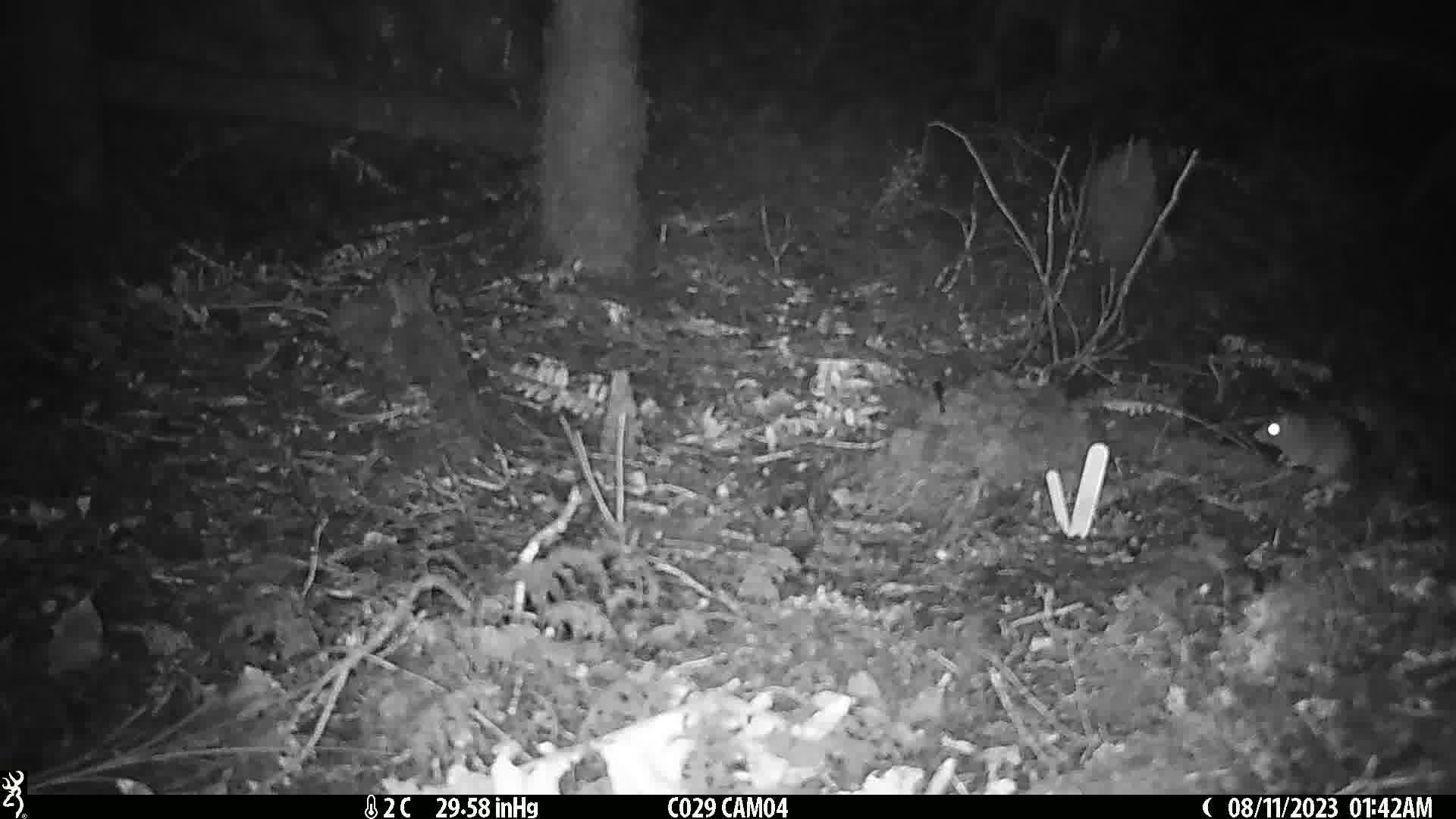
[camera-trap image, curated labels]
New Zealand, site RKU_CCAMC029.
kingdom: Animalia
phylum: Chordata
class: Mammalia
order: Rodentia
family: Muridae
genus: Rattus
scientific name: Rattus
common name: rat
Rat (Rattus).